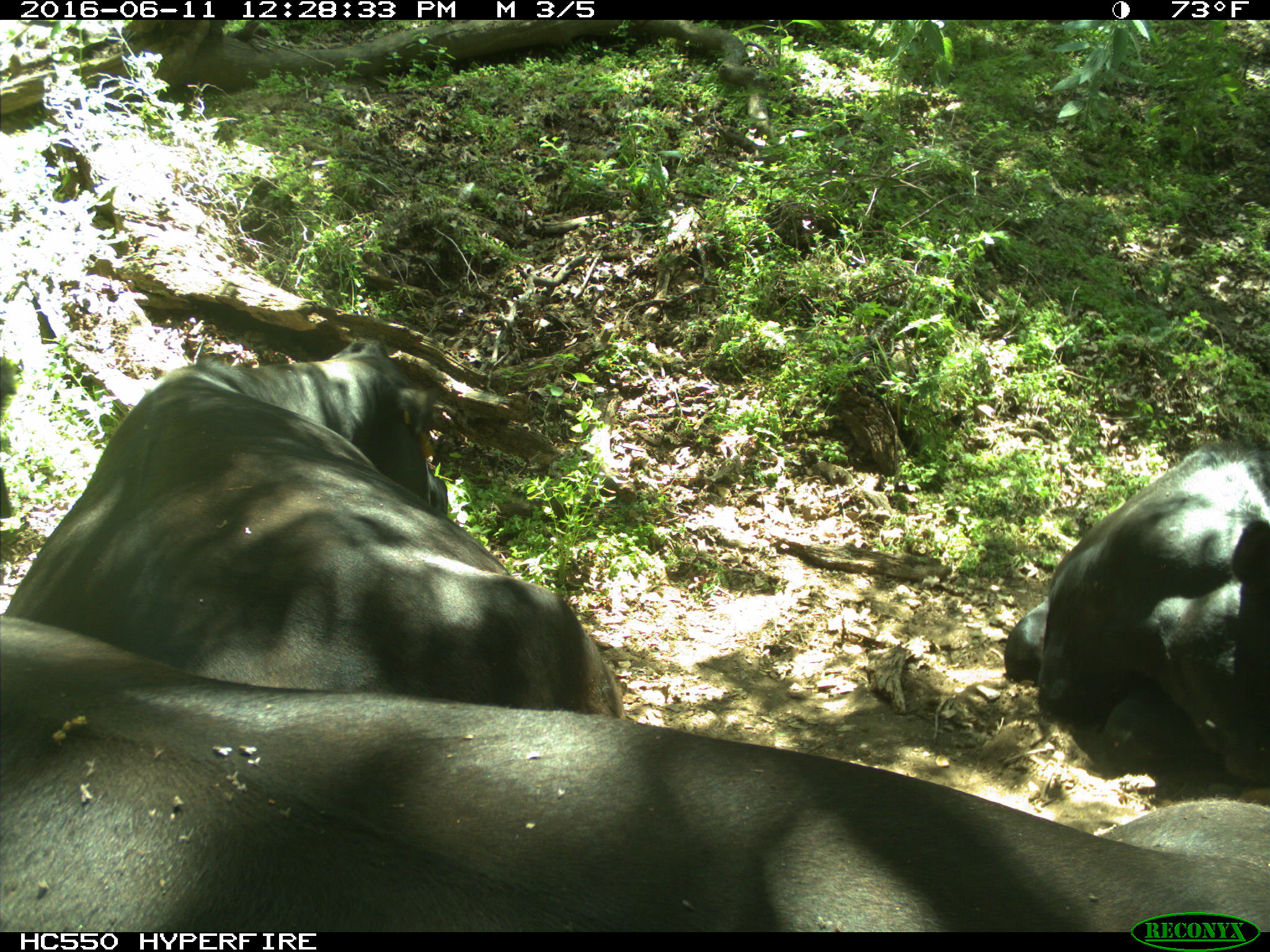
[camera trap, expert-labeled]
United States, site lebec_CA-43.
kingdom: Animalia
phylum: Chordata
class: Mammalia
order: Artiodactyla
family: Bovidae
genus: Bos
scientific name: Bos taurus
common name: domestic cow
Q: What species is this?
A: Bos taurus (domestic cow).